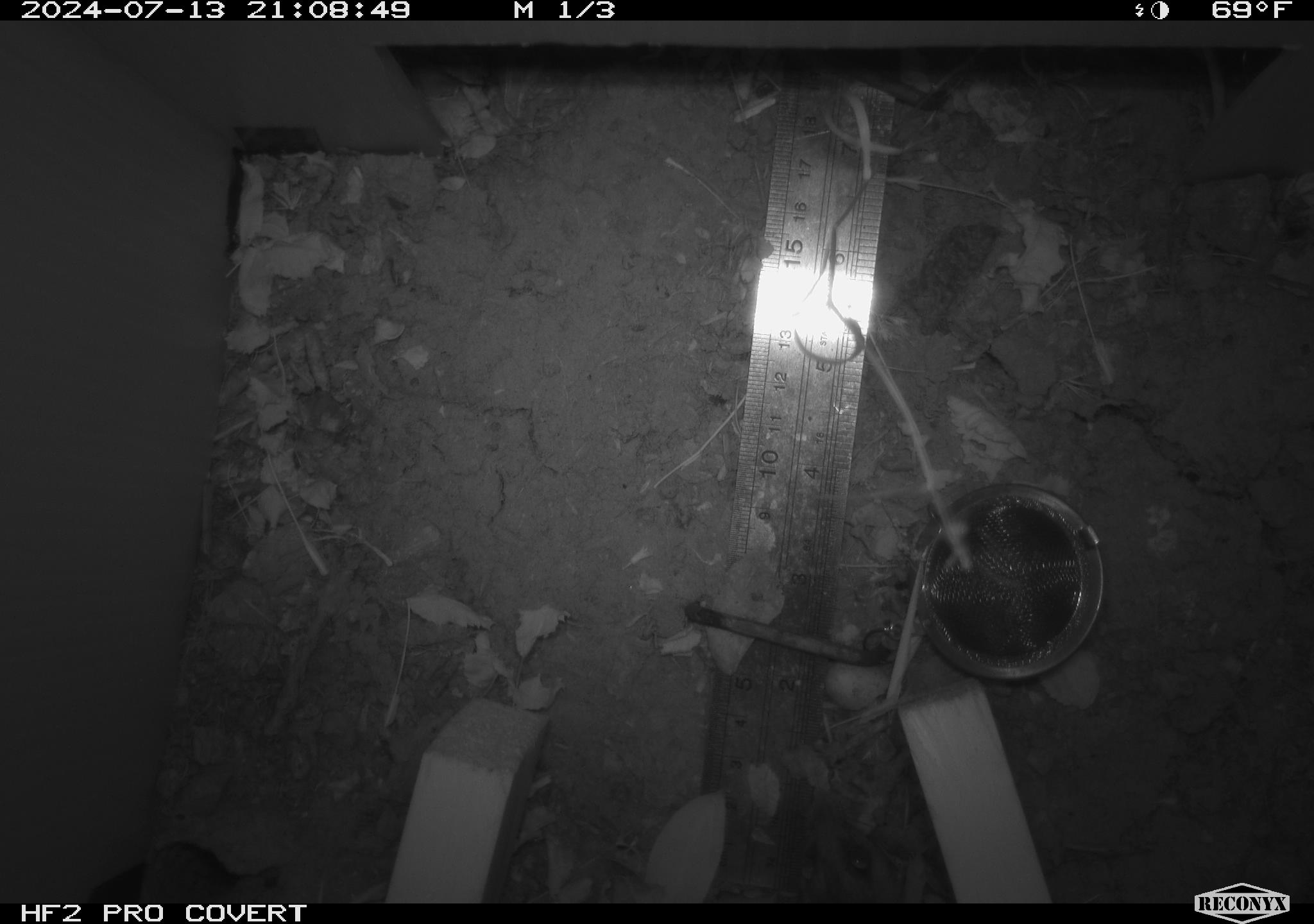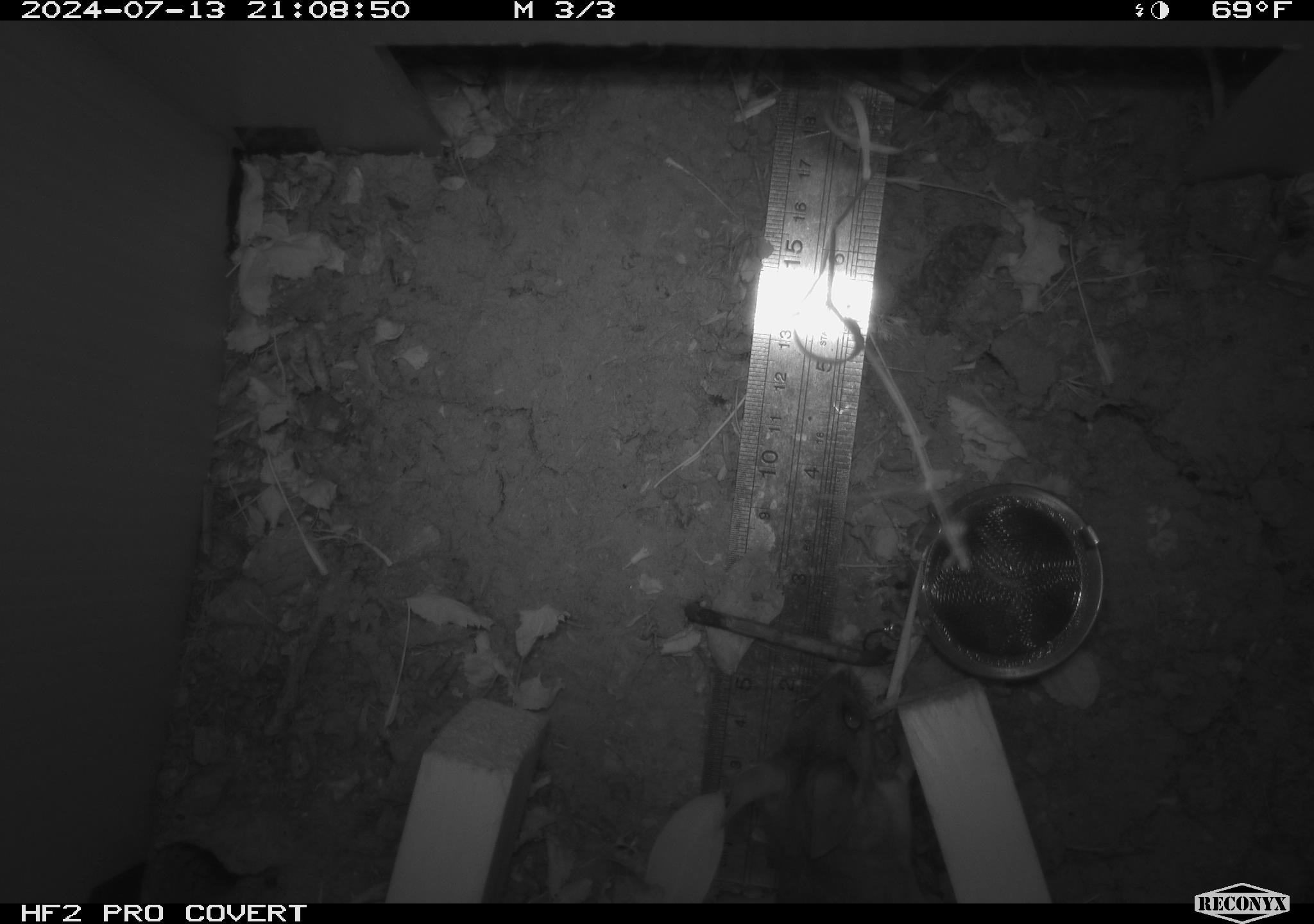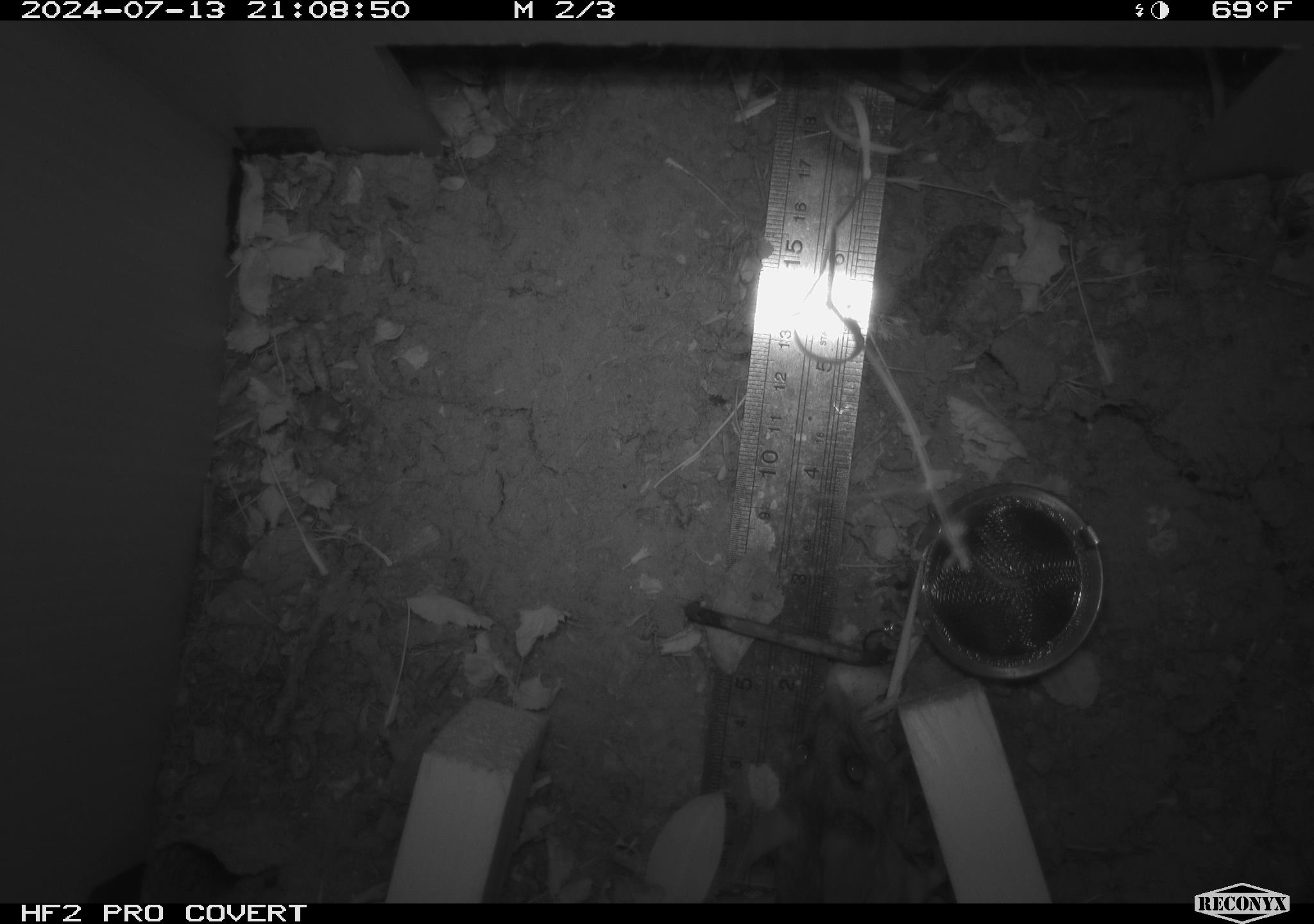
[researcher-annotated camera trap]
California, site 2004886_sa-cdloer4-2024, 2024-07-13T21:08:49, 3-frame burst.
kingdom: Animalia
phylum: Chordata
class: Mammalia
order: Rodentia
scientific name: Rodentia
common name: rodent